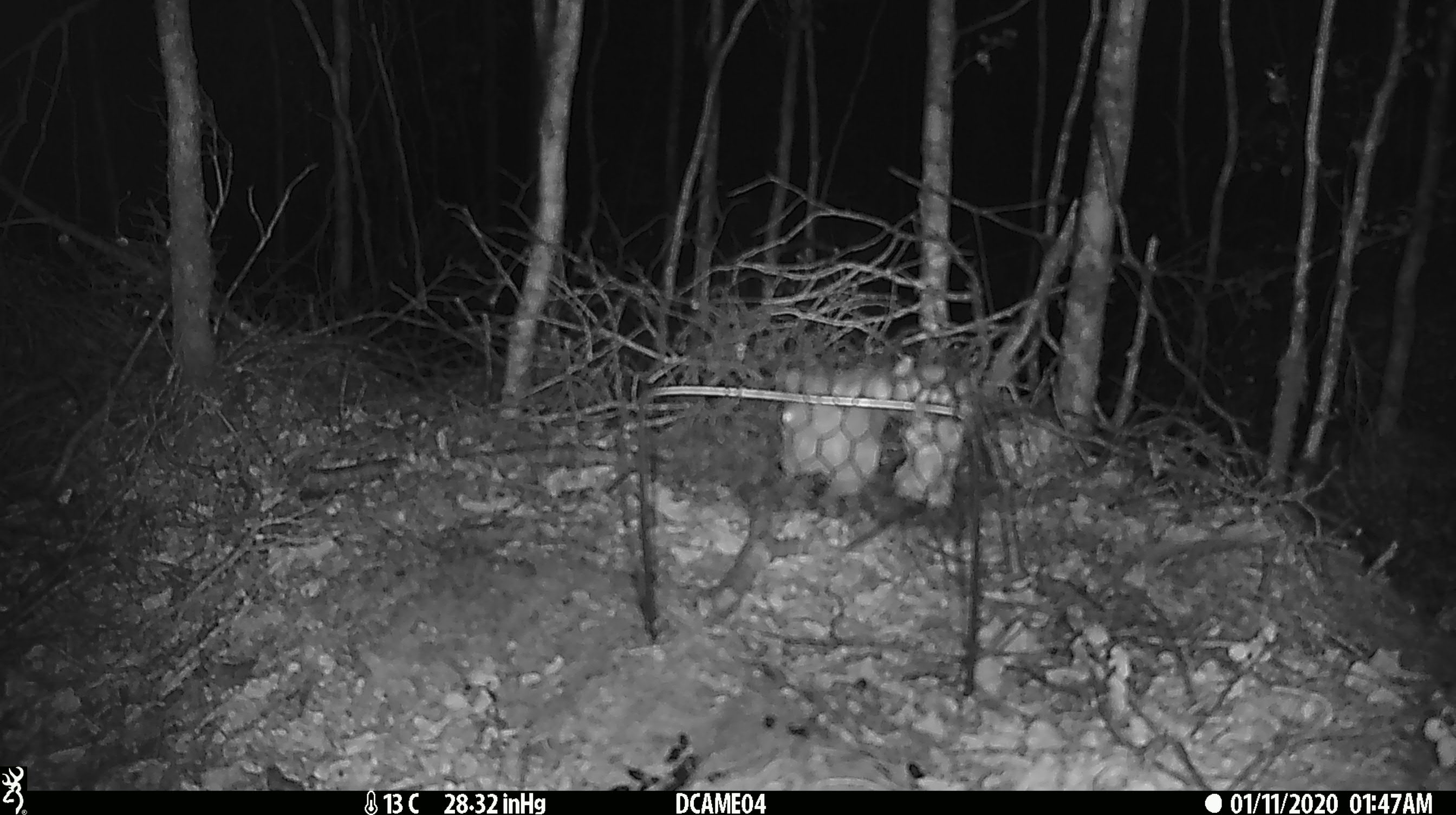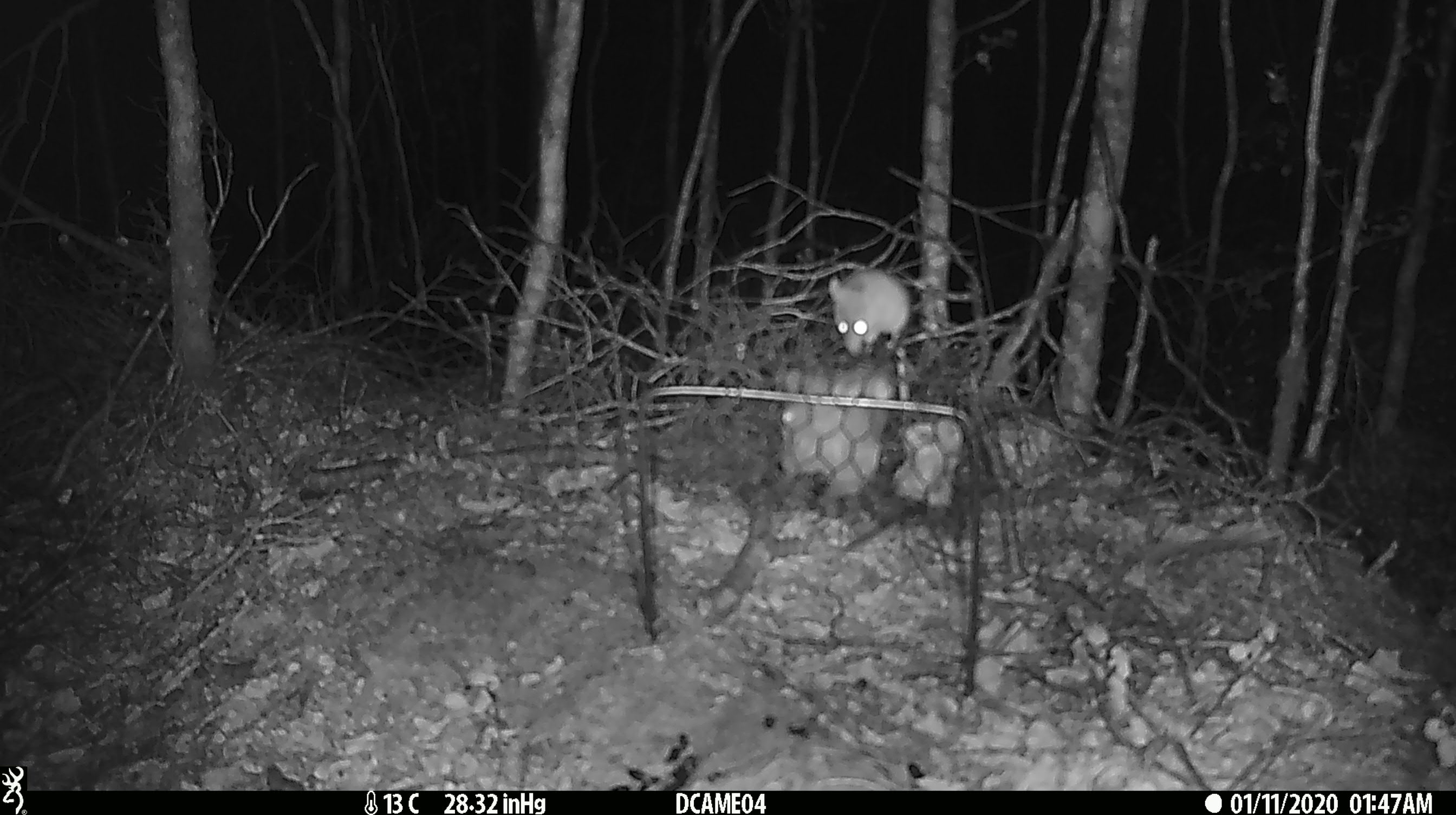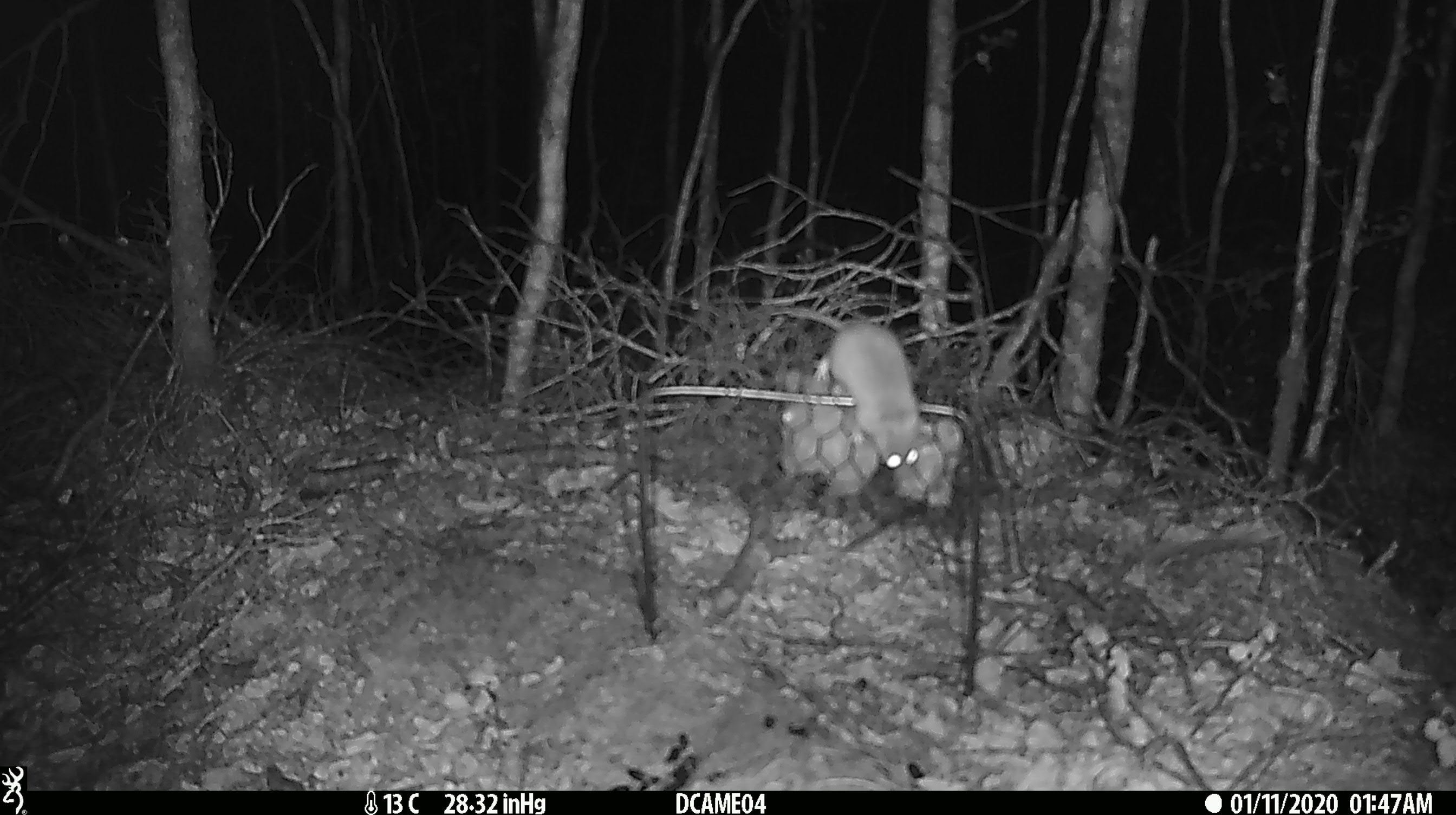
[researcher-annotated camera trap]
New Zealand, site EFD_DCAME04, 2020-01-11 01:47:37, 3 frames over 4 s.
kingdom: Animalia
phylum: Chordata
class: Mammalia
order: Rodentia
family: Muridae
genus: Mus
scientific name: Mus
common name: mouse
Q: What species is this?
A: Mouse (Mus).